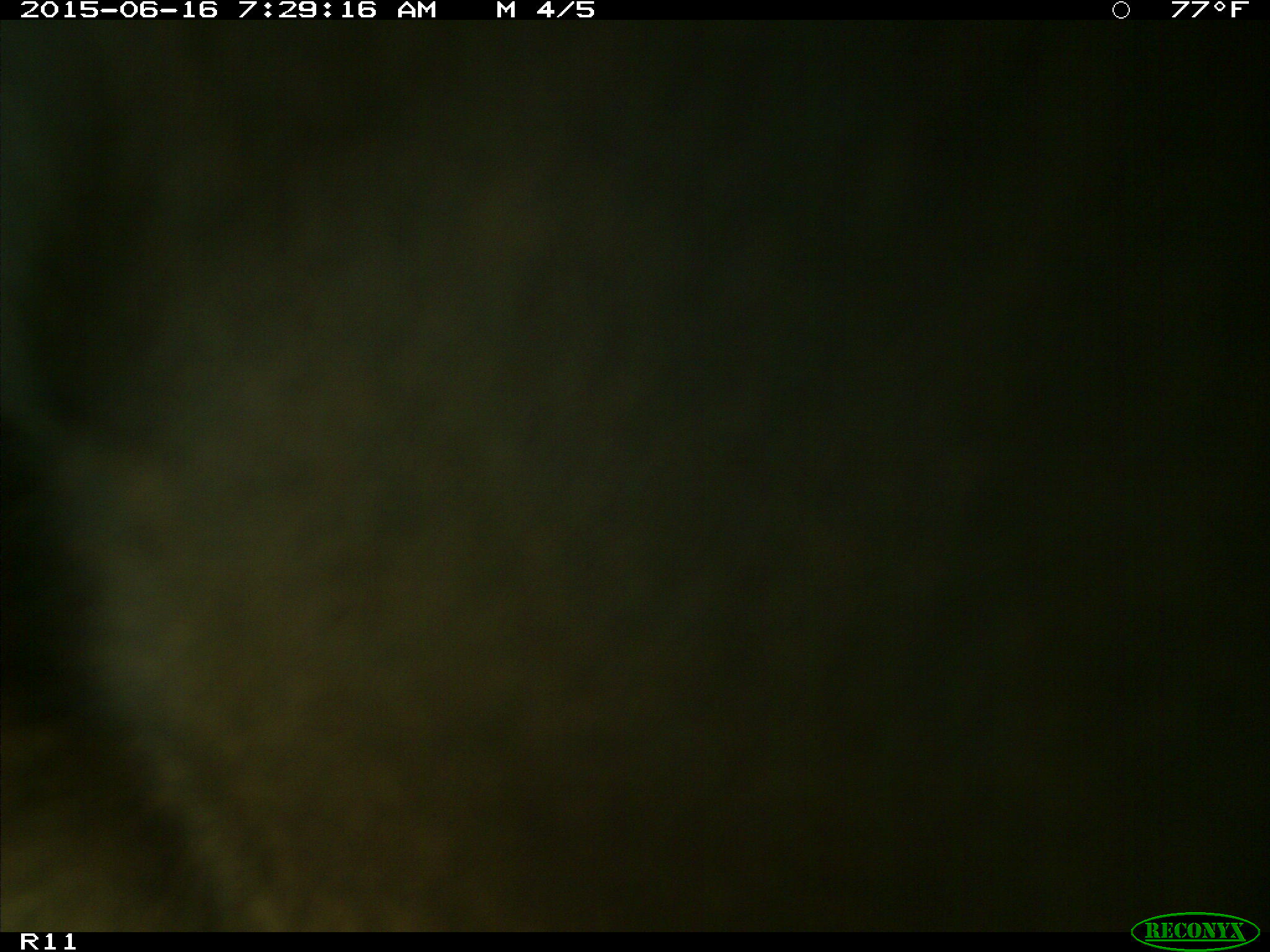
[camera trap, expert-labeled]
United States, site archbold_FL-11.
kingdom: Animalia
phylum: Chordata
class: Mammalia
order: Artiodactyla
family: Bovidae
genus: Bos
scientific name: Bos taurus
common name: domestic cow